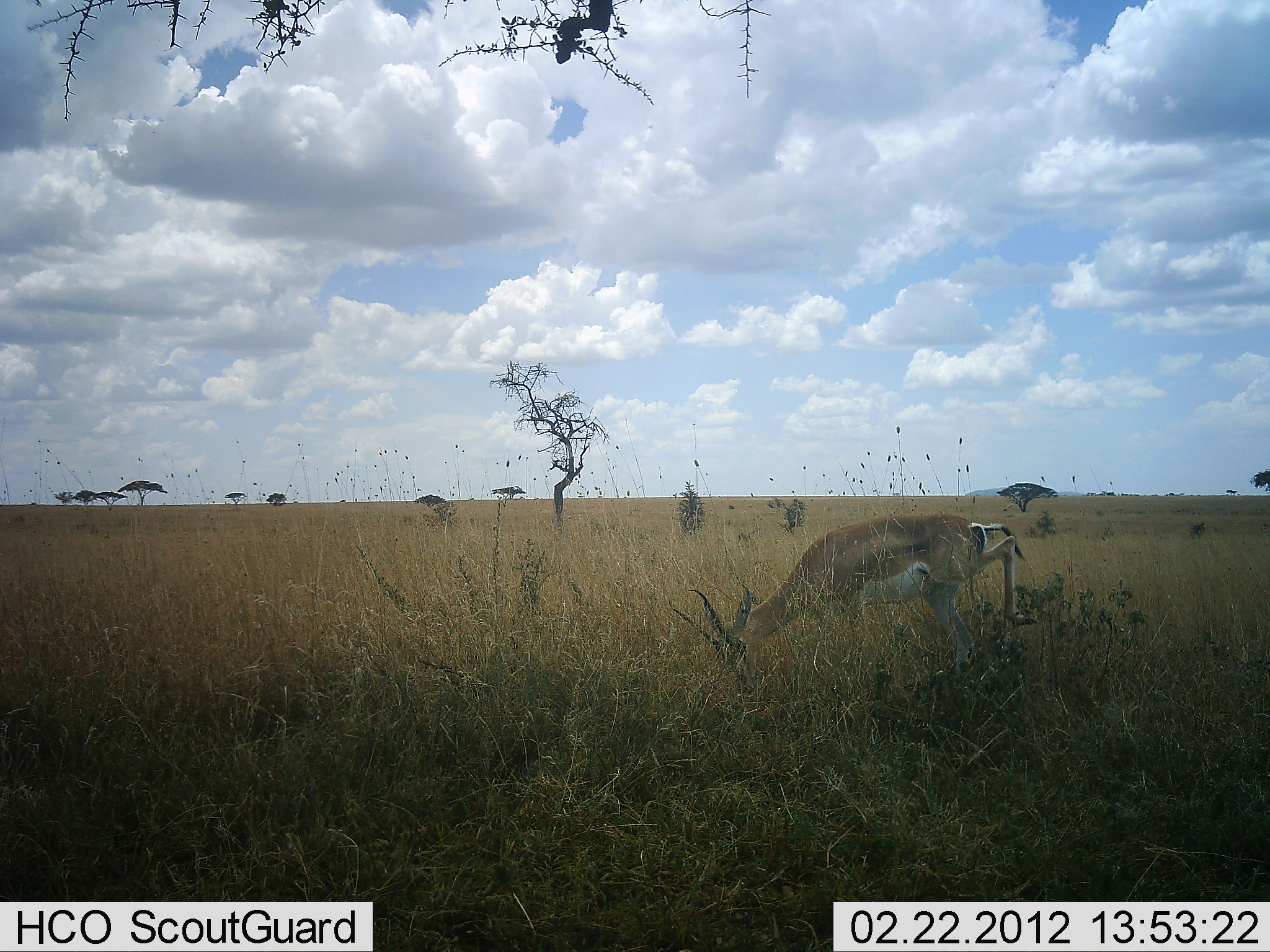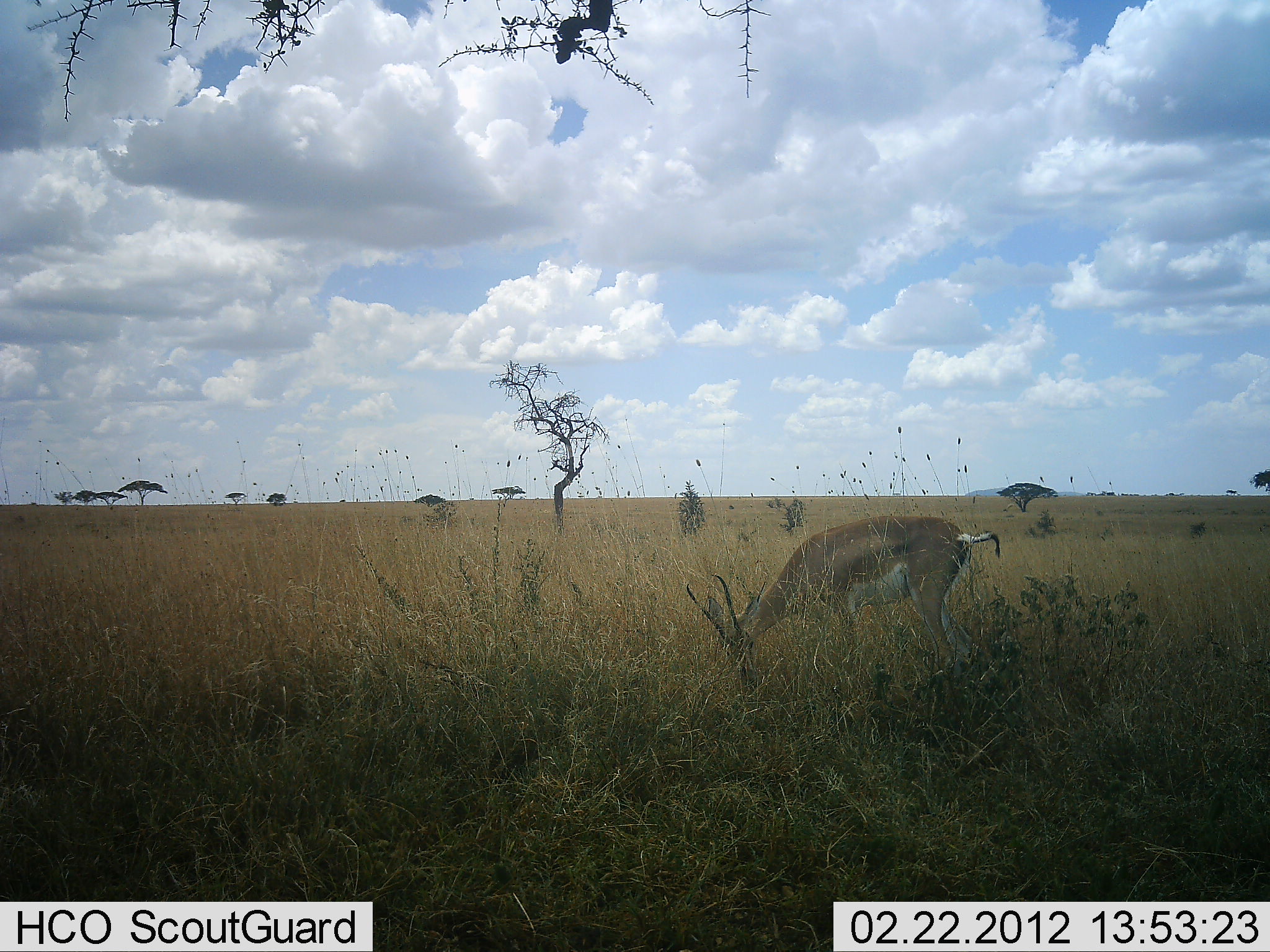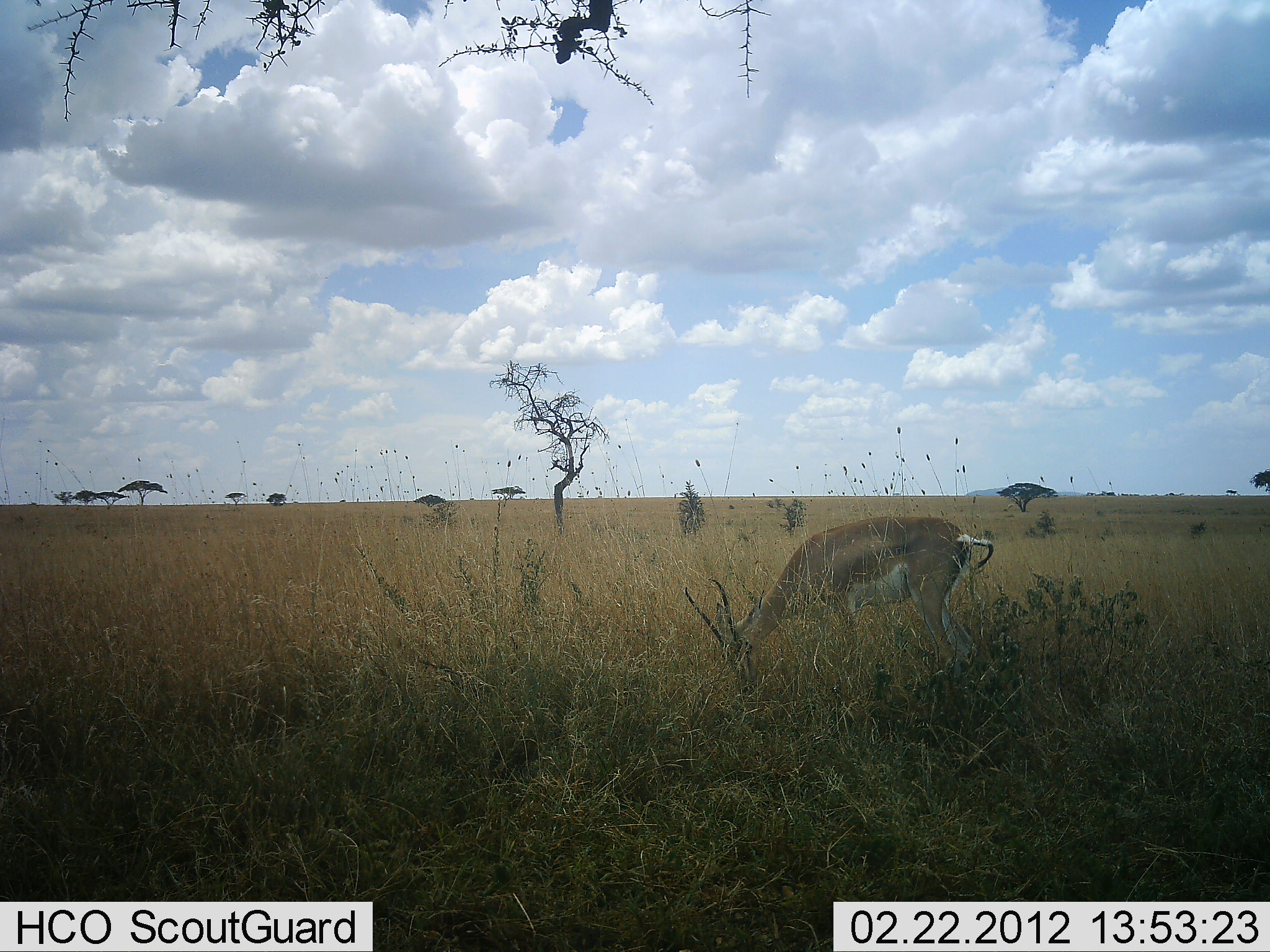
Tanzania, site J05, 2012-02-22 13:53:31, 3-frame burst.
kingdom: Animalia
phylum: Chordata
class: Mammalia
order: Artiodactyla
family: Bovidae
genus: Nanger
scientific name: Nanger granti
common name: grant's gazelle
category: gazellegrants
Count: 1.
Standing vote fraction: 5%.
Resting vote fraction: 0%.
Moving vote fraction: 0%.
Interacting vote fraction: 0%.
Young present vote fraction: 0%.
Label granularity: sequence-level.